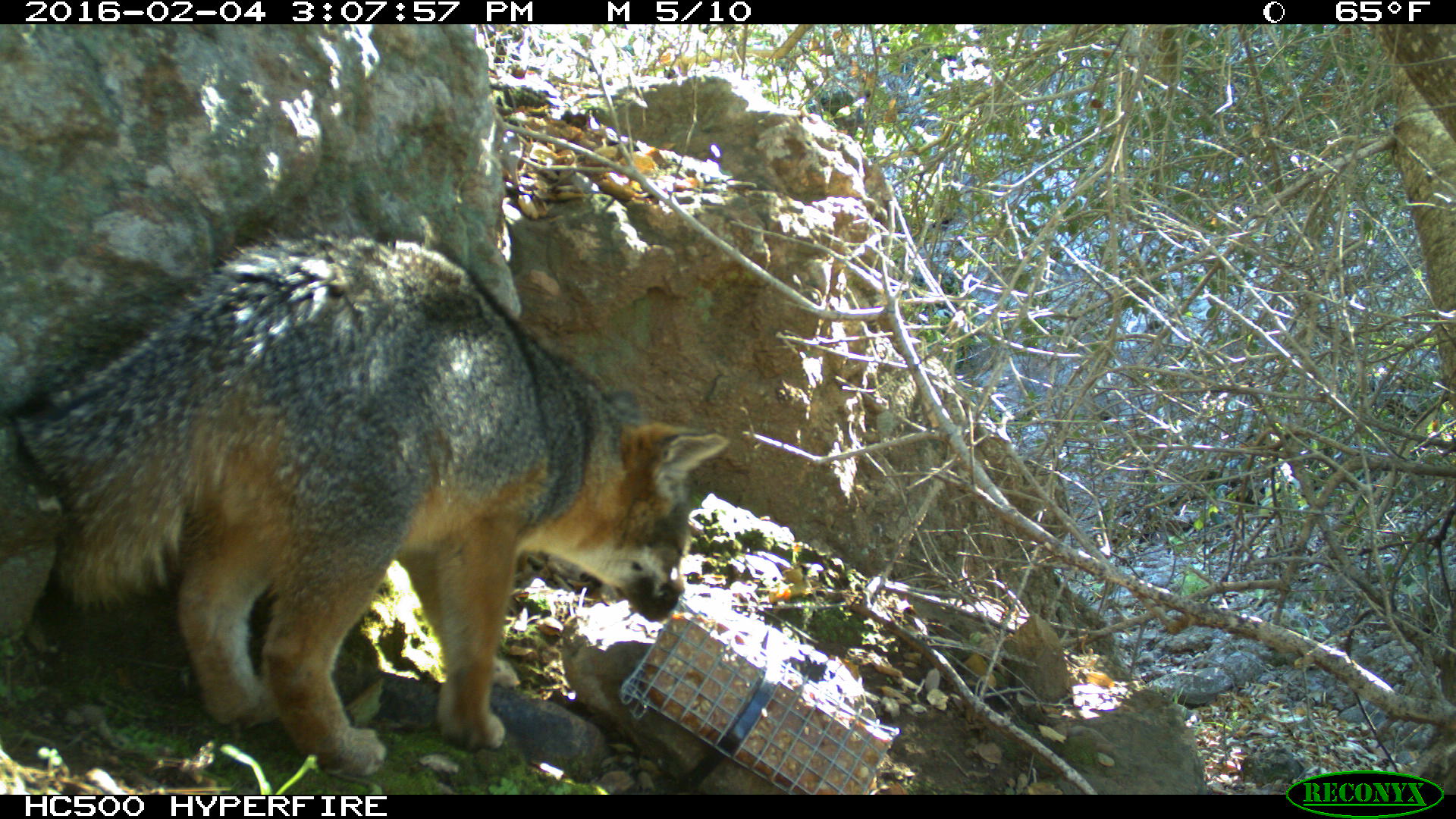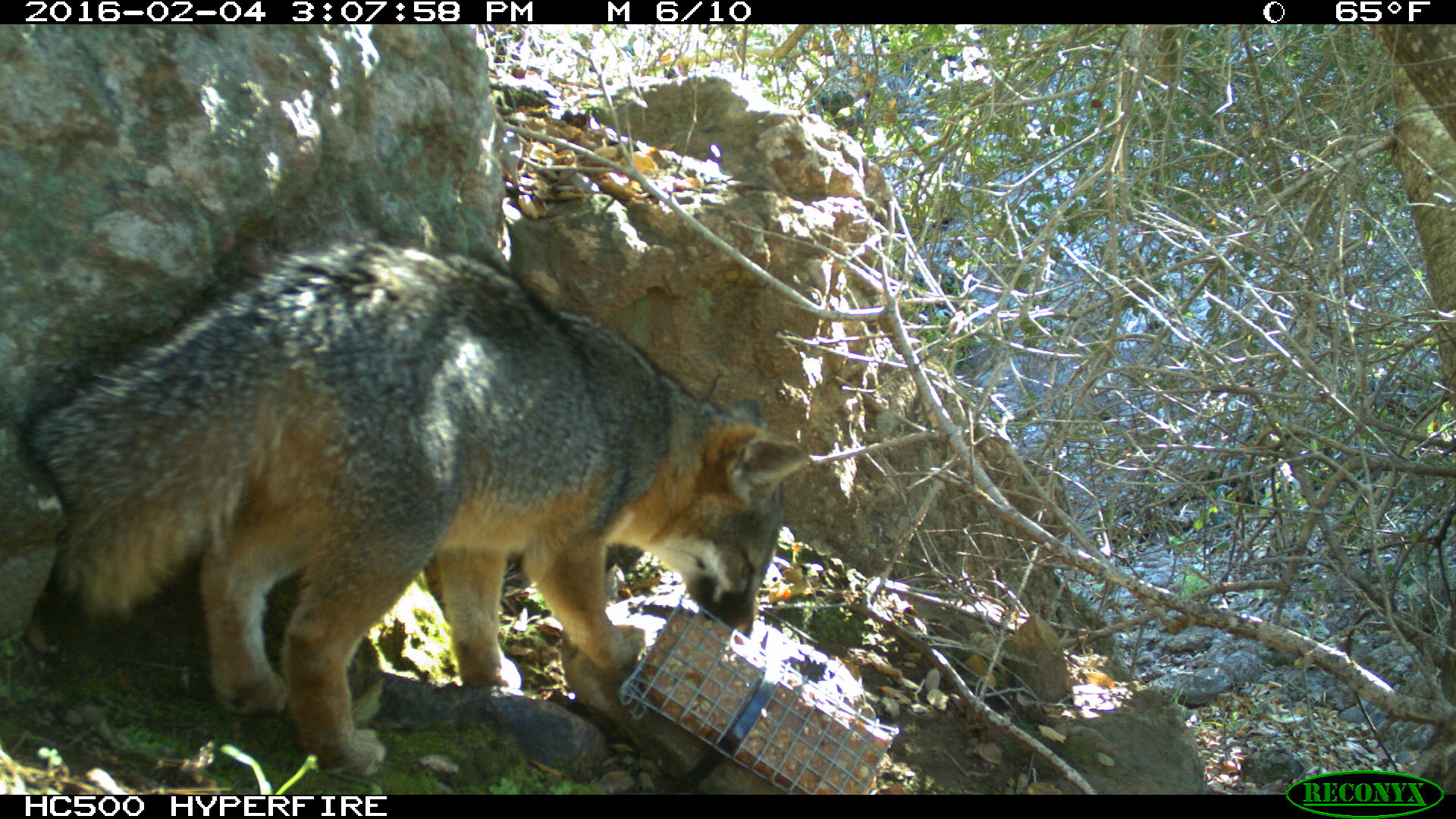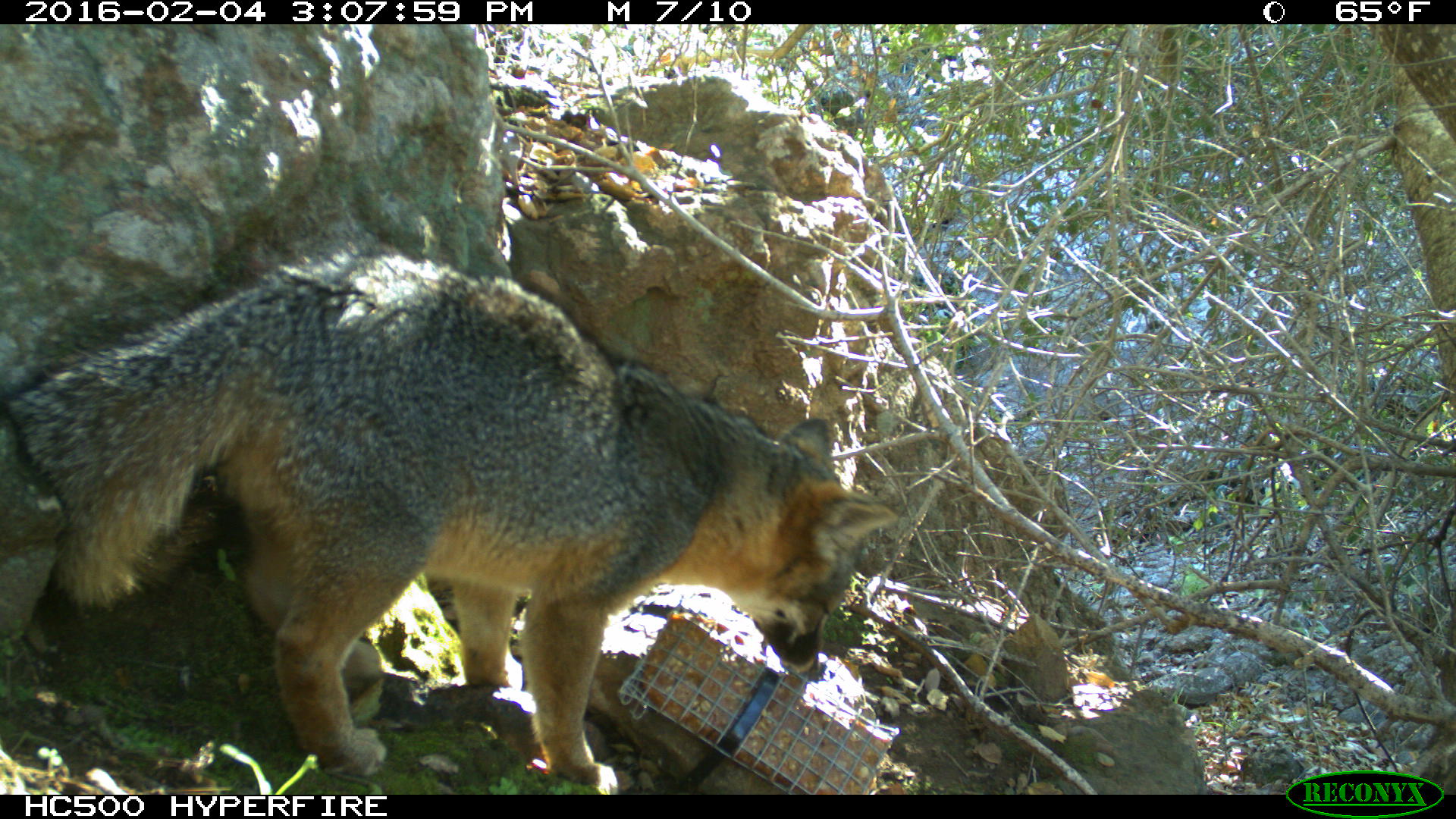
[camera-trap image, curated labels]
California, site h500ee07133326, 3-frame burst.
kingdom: Animalia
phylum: Chordata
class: Mammalia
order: Carnivora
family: Canidae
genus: Urocyon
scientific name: Urocyon littoralis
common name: island fox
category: fox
Fox (island fox) (Urocyon littoralis).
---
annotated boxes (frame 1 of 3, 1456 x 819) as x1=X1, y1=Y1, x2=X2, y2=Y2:
fox: x1=15, y1=214, x2=727, y2=778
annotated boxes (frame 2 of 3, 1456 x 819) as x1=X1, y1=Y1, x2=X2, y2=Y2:
fox: x1=26, y1=240, x2=809, y2=775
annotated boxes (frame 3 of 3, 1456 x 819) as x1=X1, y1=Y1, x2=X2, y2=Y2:
fox: x1=0, y1=234, x2=895, y2=778